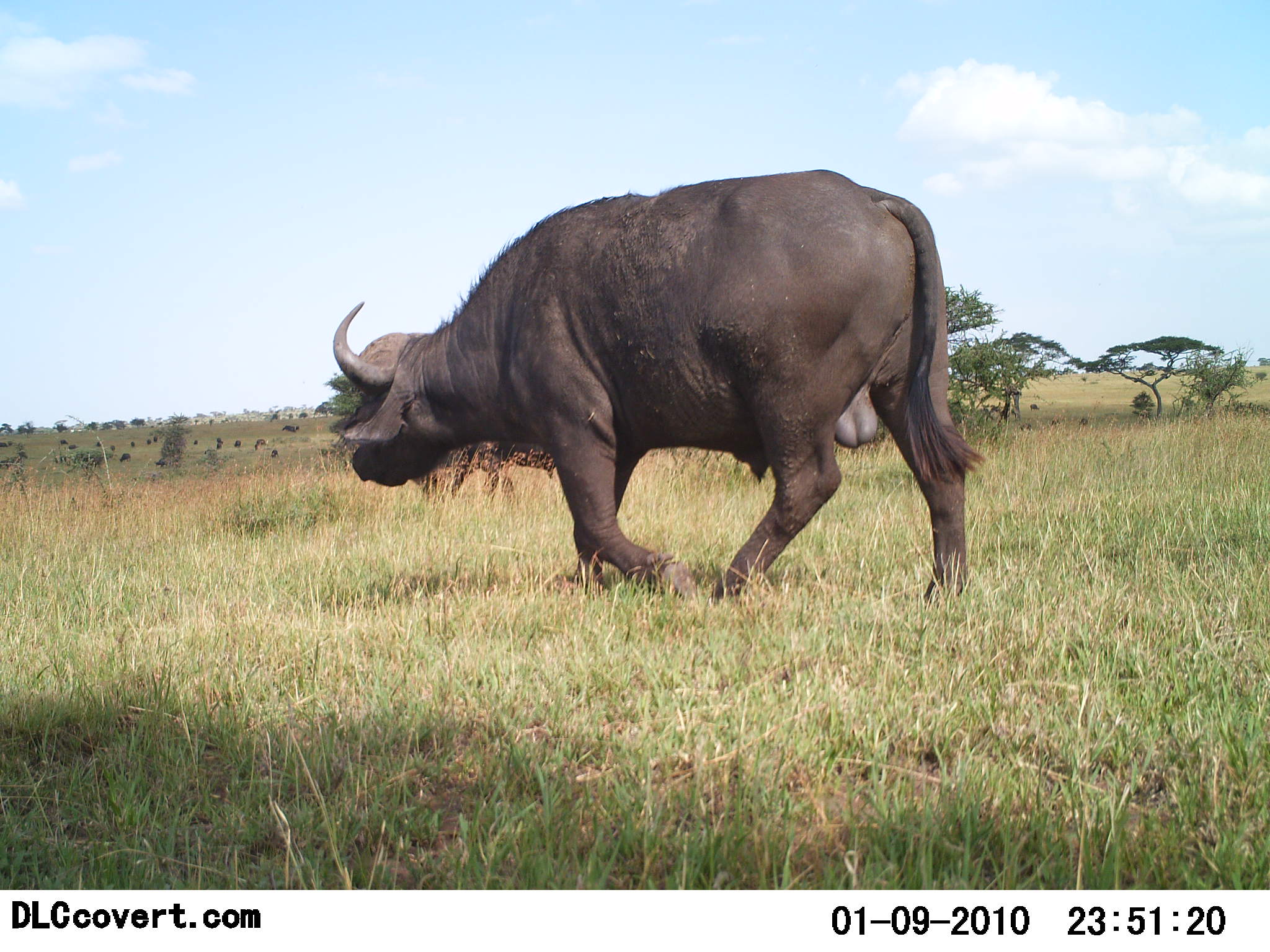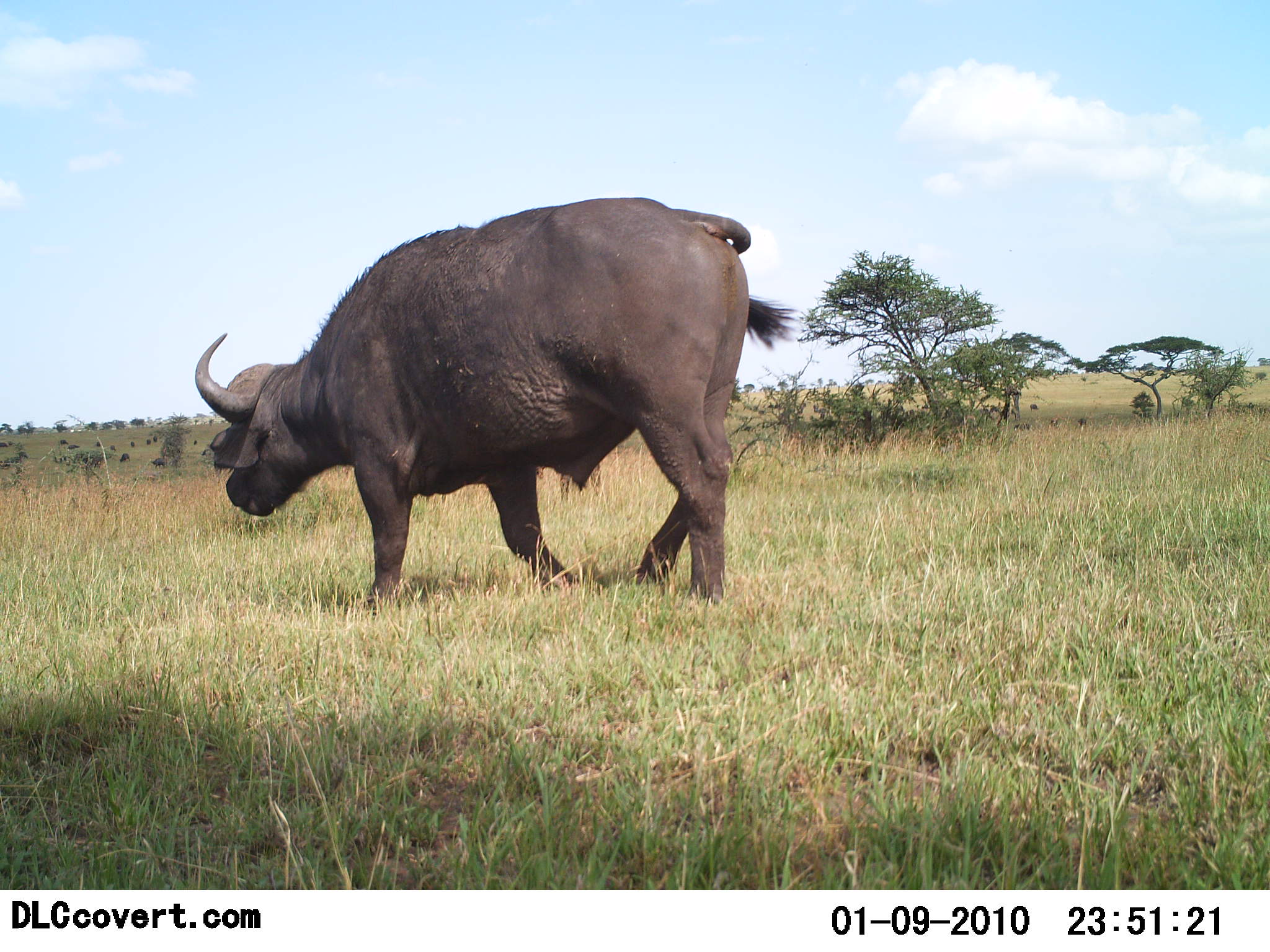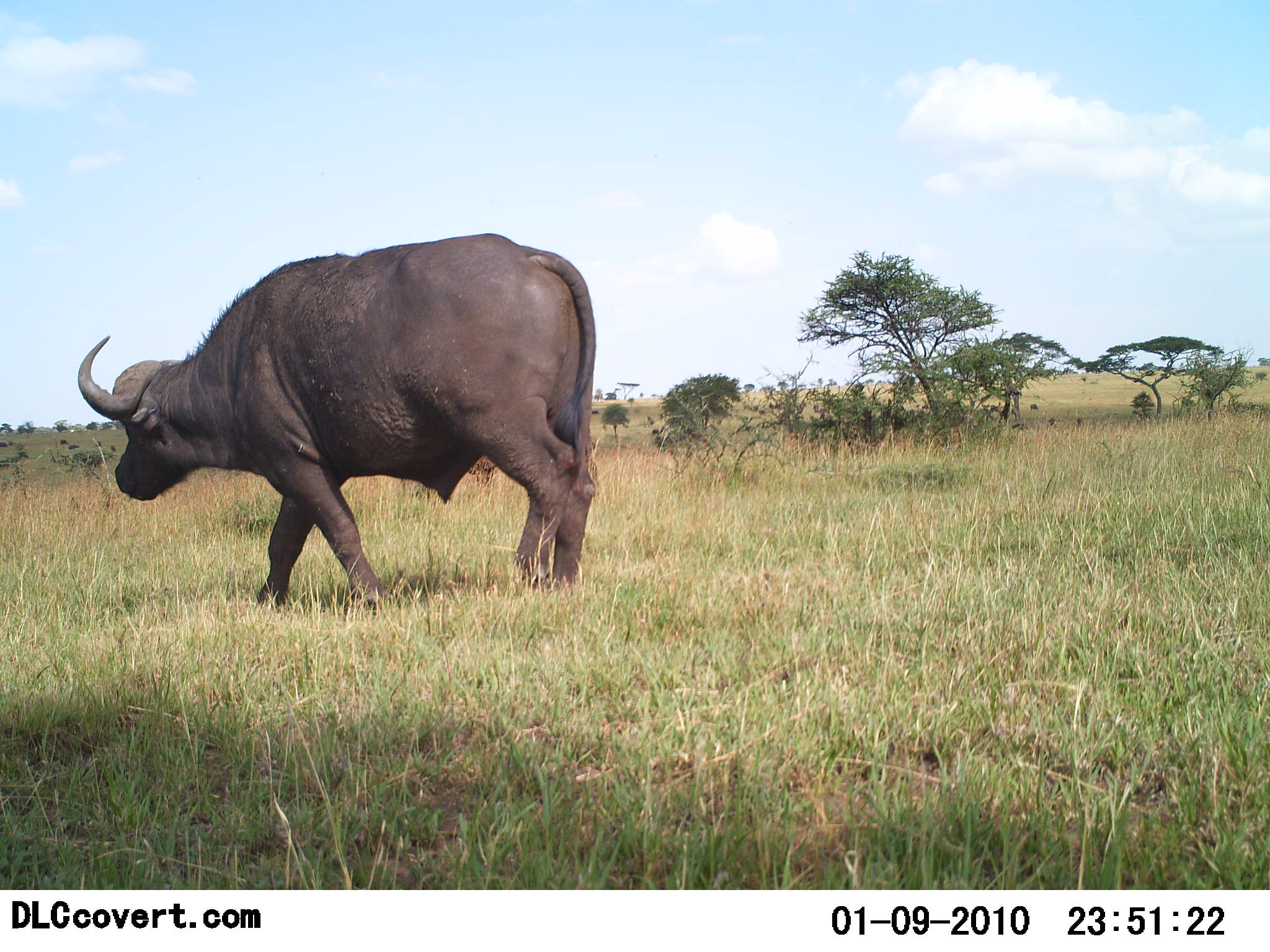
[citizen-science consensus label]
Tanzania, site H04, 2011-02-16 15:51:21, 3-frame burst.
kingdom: Animalia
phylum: Chordata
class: Mammalia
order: Artiodactyla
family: Bovidae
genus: Syncerus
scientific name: Syncerus caffer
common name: cape buffalo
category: buffalo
Buffalo (cape buffalo) (Syncerus caffer), count 1. Behavior (volunteer vote fractions): standing 0%, resting 0%, moving 100%, interacting 0%. Young present (vote fraction): 0%. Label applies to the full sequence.